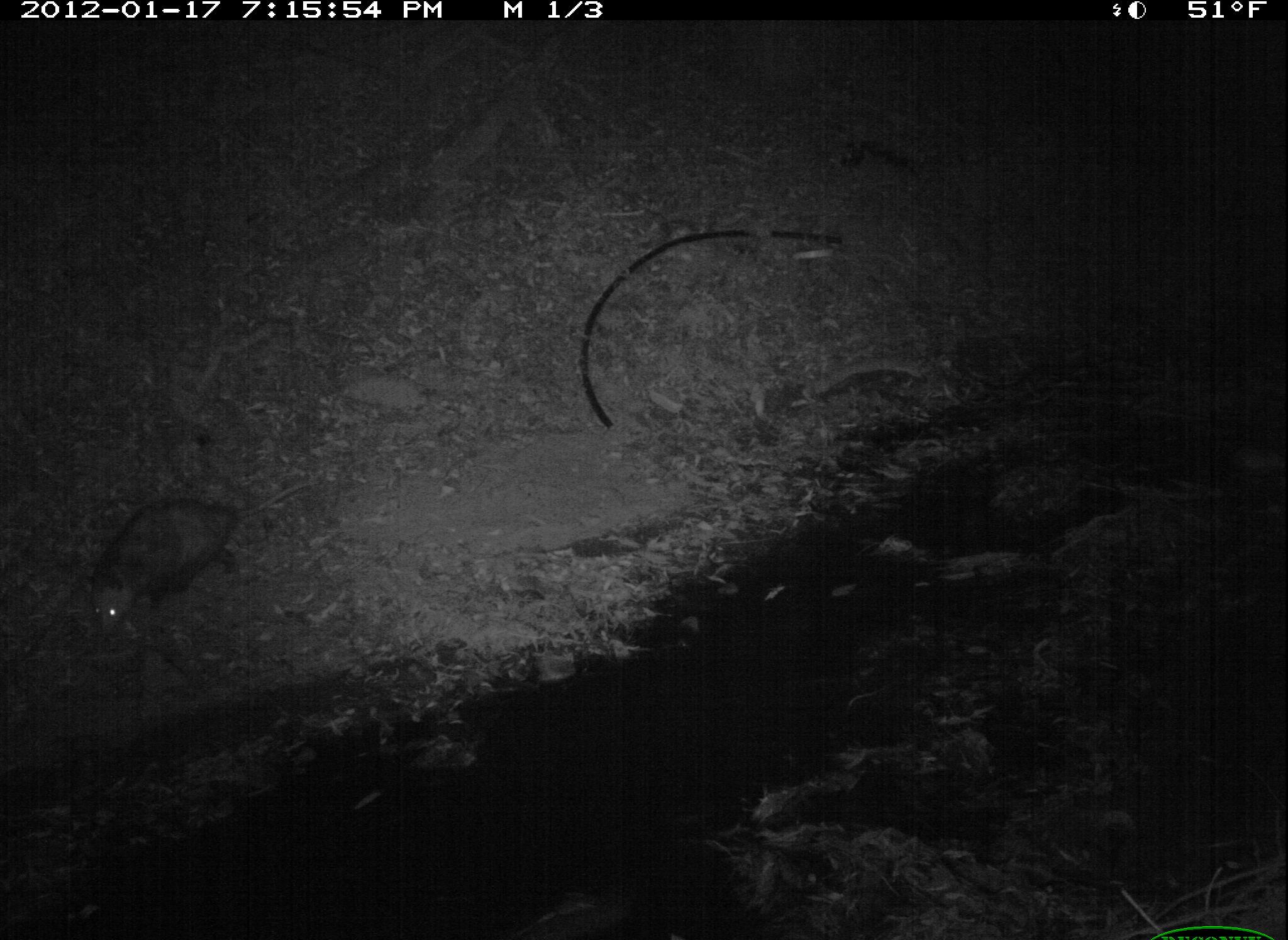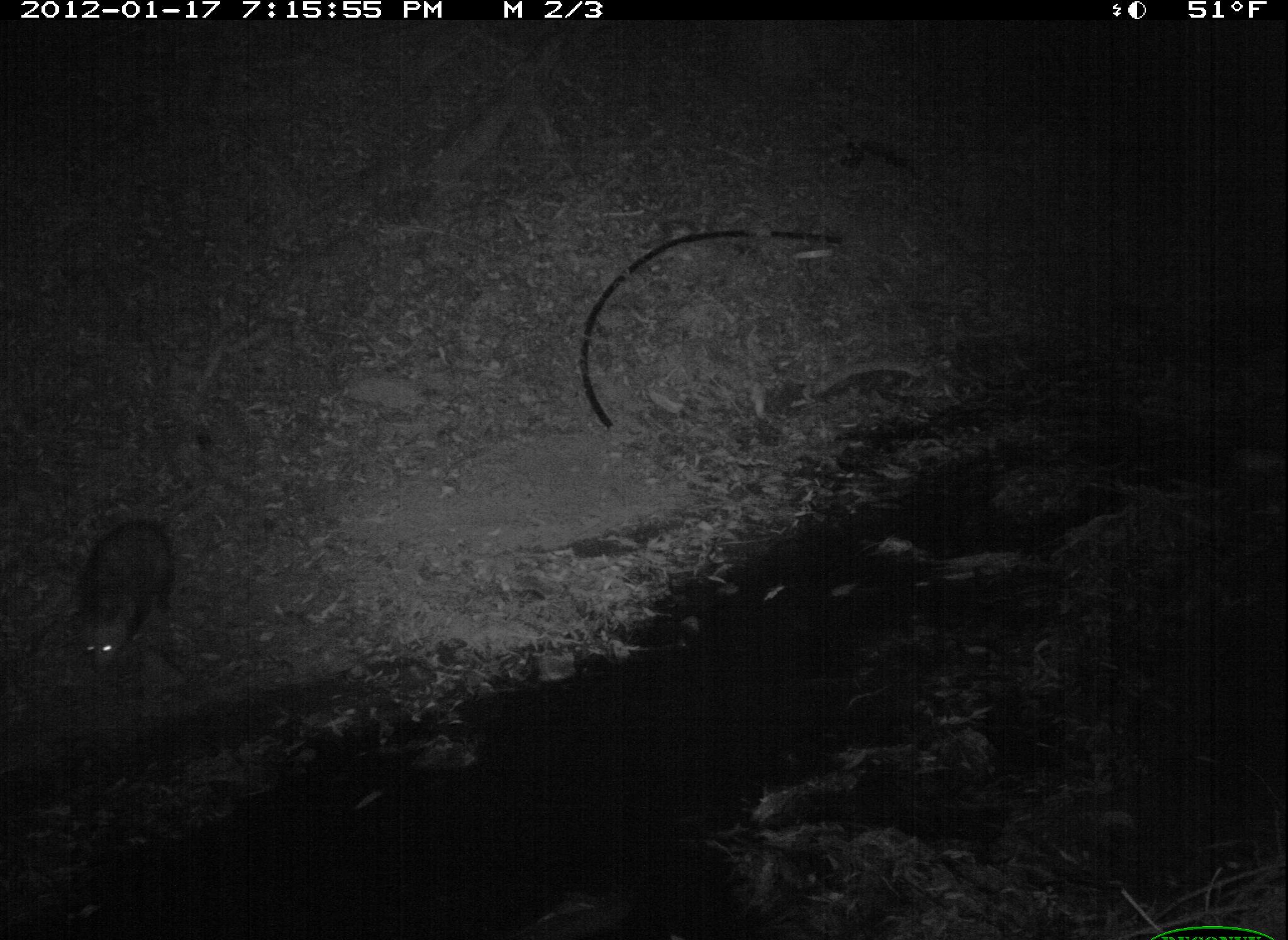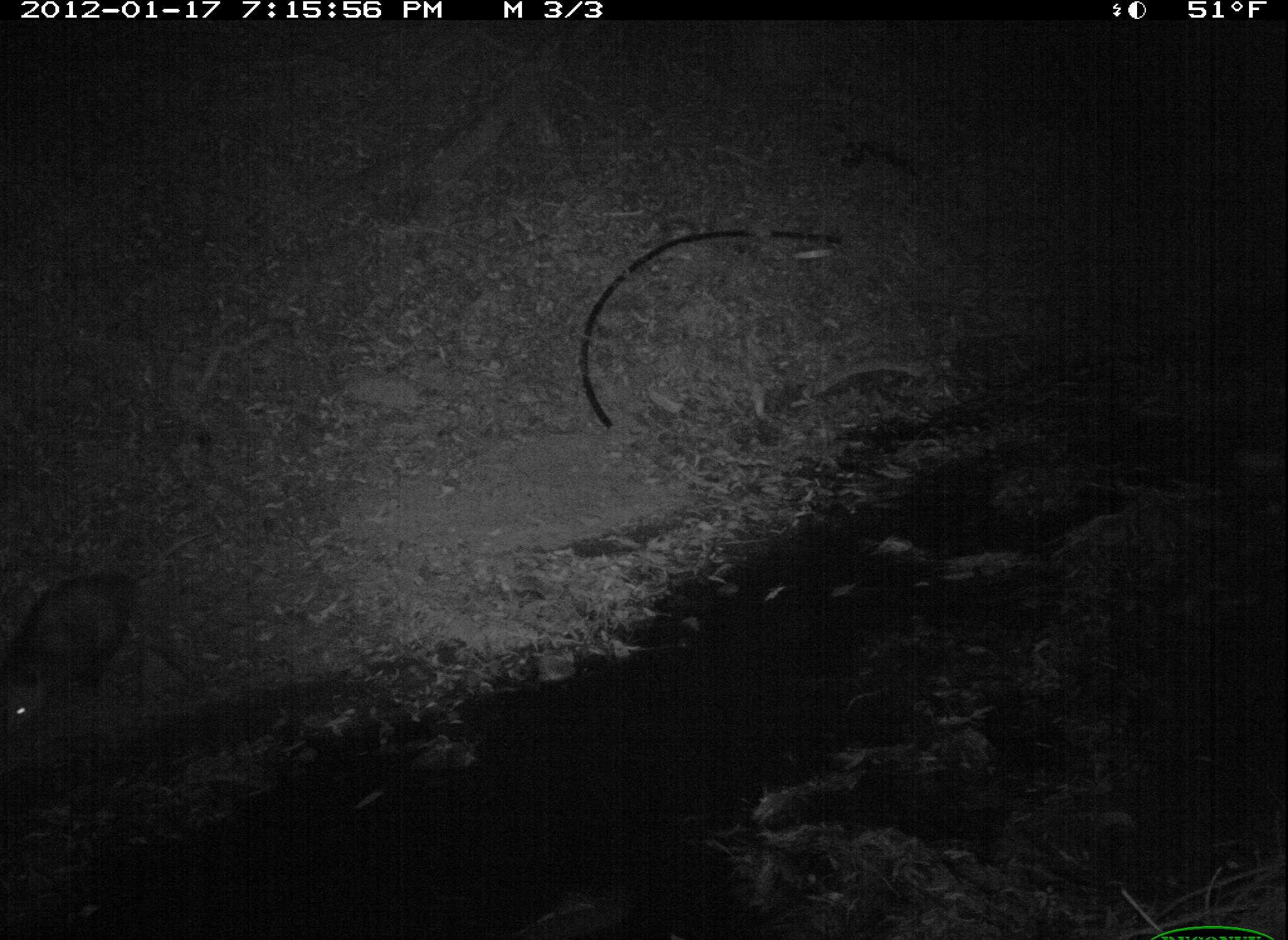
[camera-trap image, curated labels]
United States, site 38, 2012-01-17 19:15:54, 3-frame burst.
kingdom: Animalia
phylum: Chordata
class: Mammalia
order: Didelphimorphia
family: Didelphidae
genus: Didelphis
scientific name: Didelphis virginiana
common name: virginia opossum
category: opossum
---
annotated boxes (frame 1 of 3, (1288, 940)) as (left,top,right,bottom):
opossum: (77,472,331,647)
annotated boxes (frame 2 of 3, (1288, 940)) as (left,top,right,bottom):
opossum: (60,479,220,681)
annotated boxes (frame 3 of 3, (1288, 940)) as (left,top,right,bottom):
opossum: (0,554,214,744)